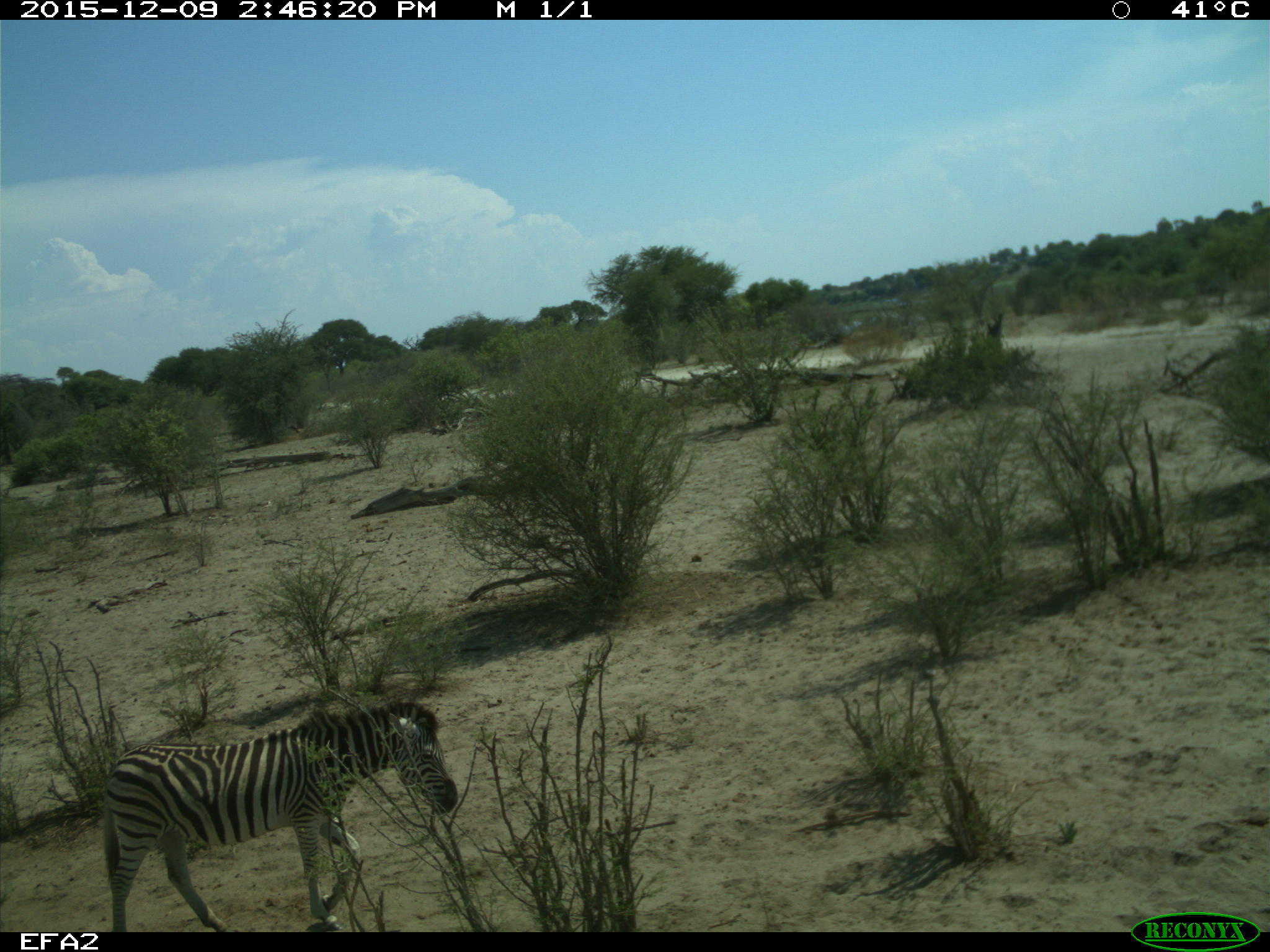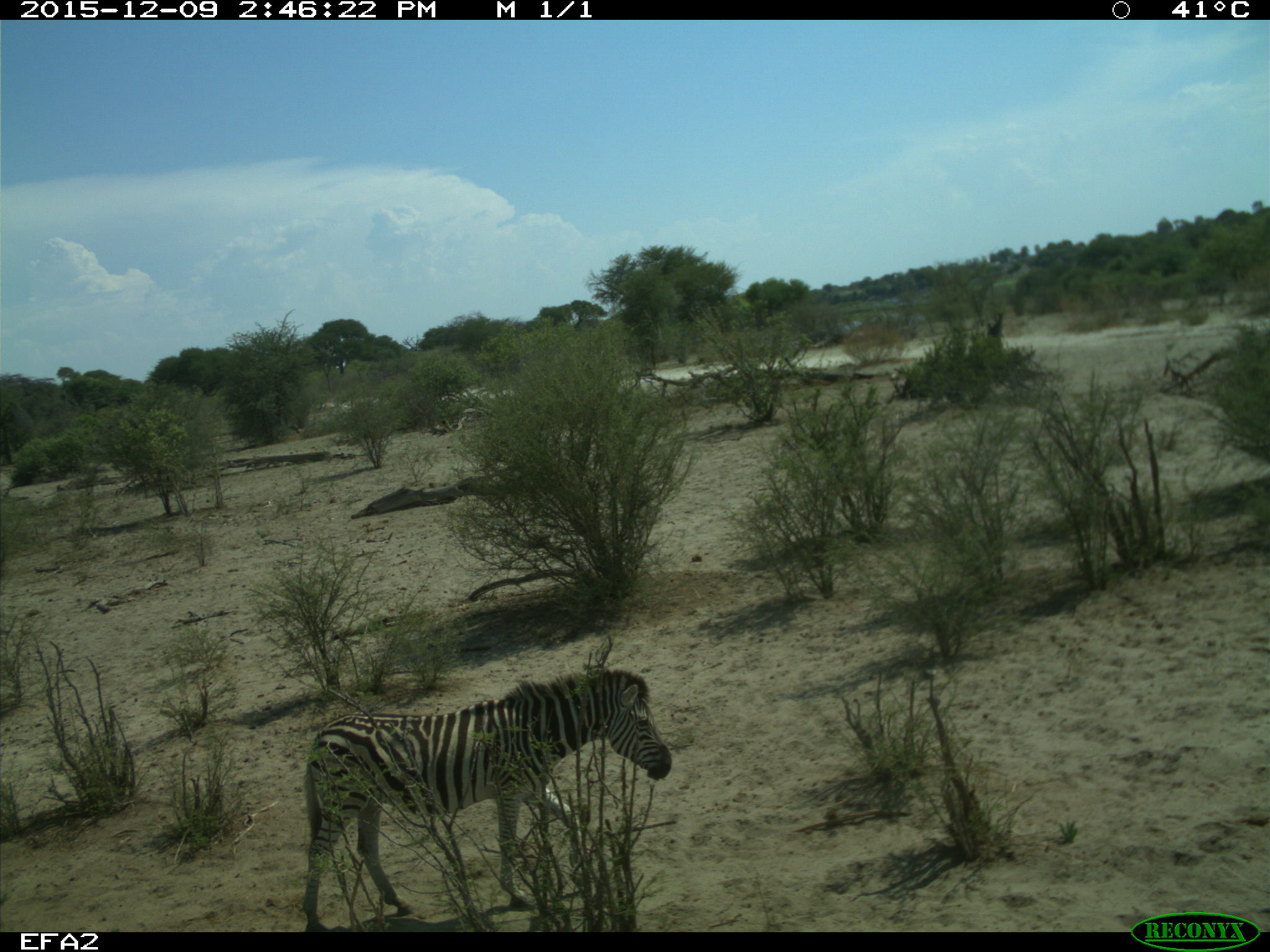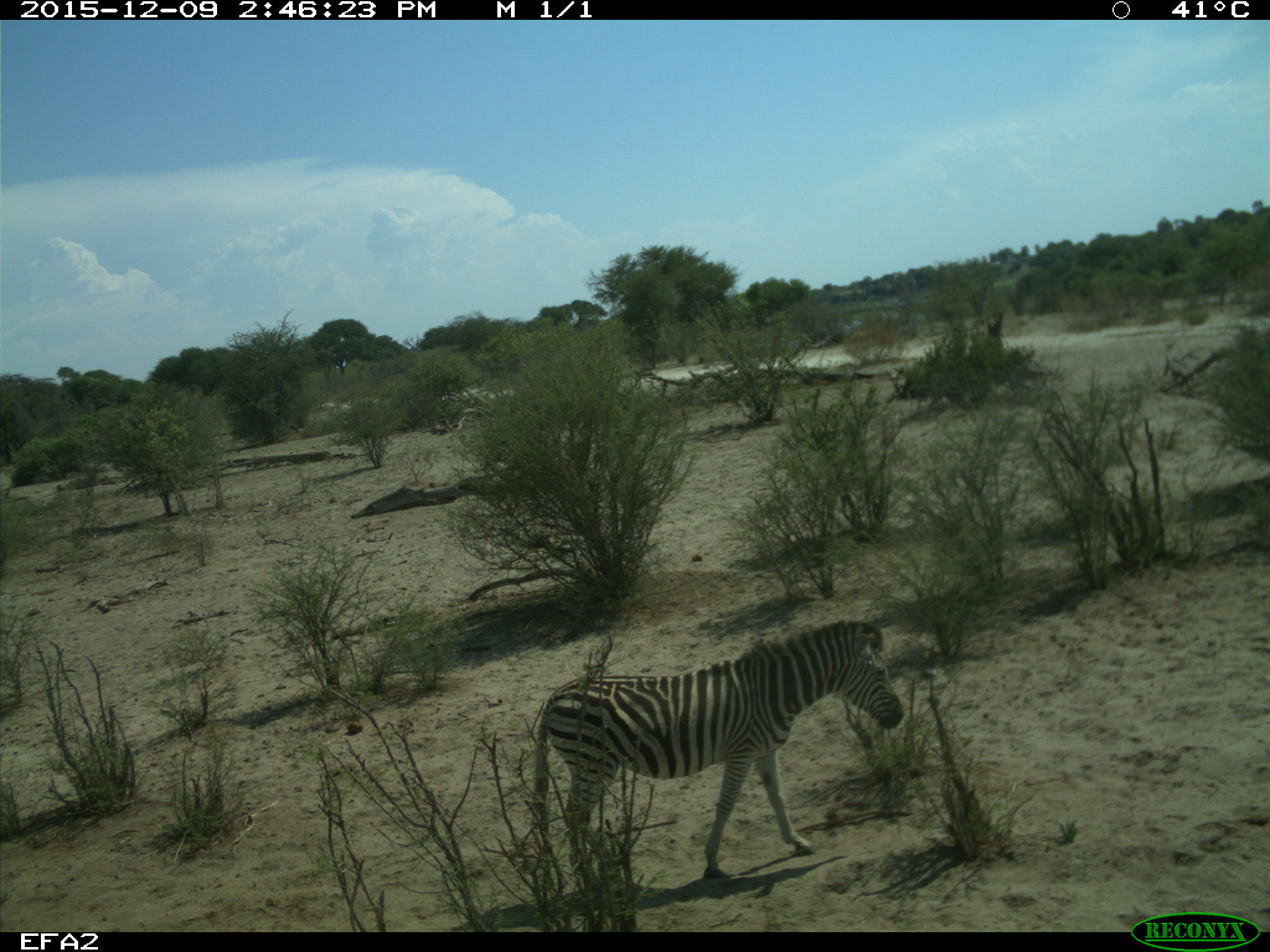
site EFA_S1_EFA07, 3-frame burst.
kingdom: Animalia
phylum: Chordata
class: Mammalia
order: Perissodactyla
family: Equidae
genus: Equus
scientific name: Equus quagga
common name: plains zebra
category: zebraplains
Zebraplains (plains zebra) (Equus quagga), count 1. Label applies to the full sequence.